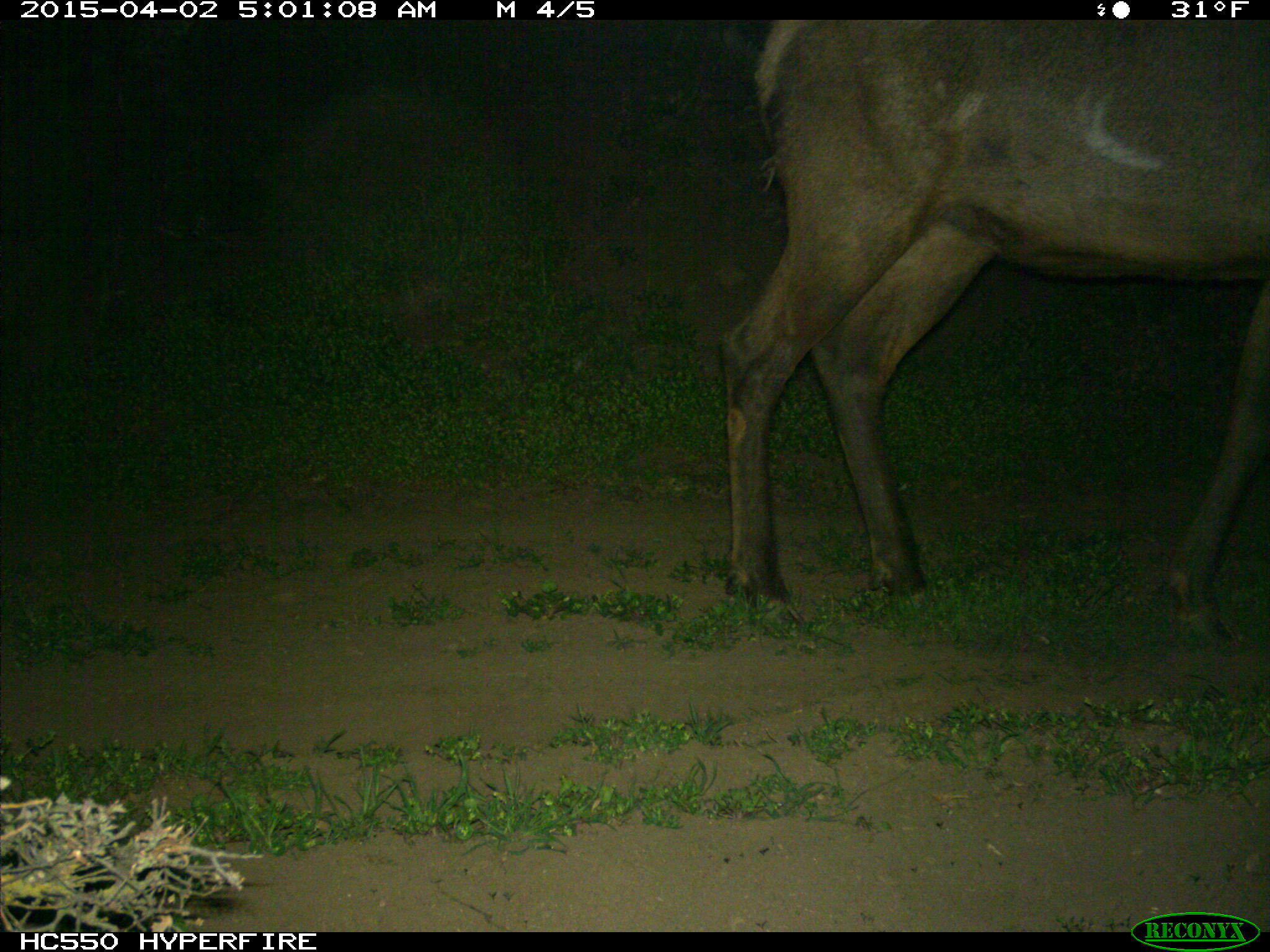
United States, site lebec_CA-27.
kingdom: Animalia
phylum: Chordata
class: Mammalia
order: Artiodactyla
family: Cervidae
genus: Cervus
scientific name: Cervus canadensis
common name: elk